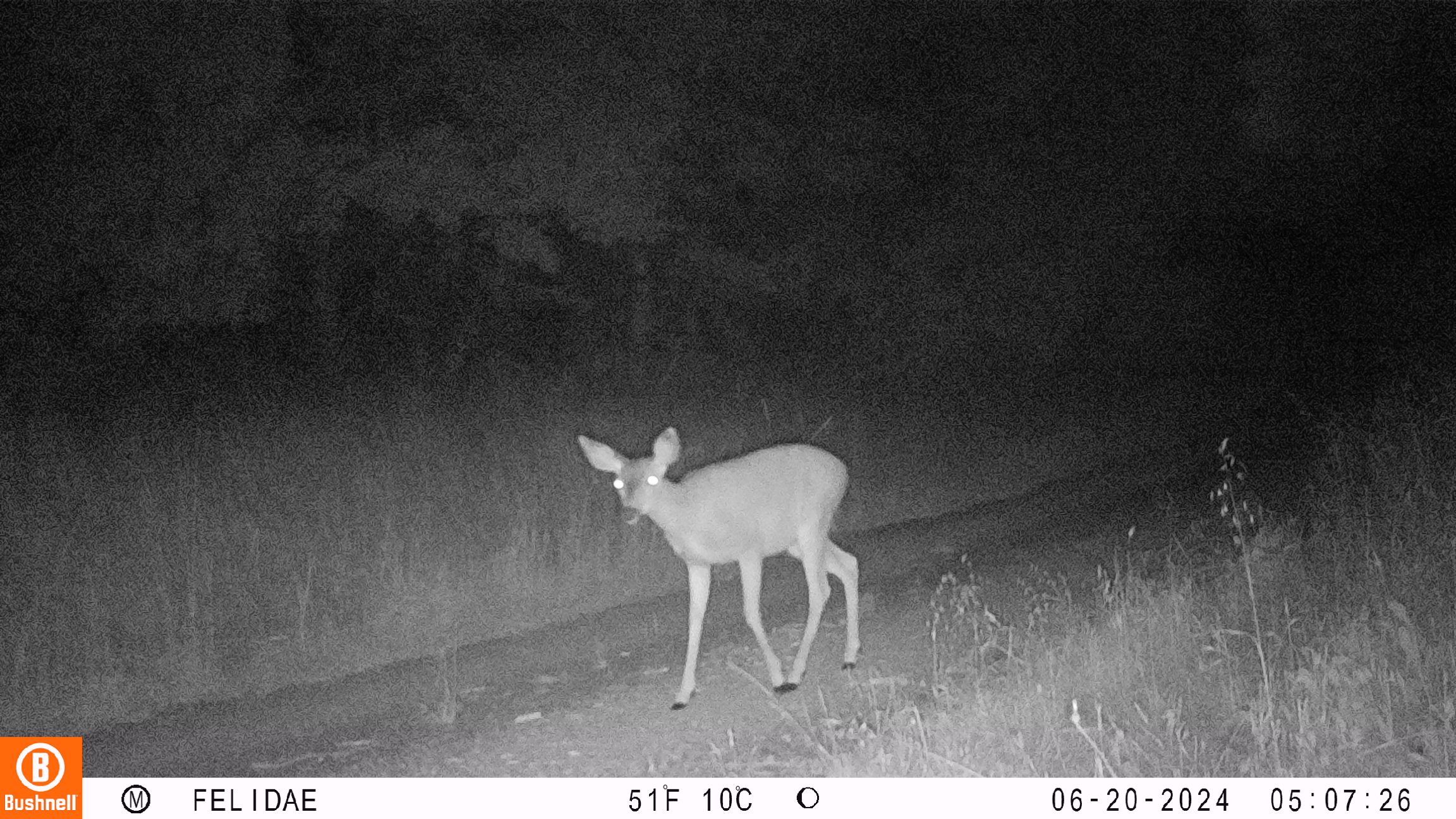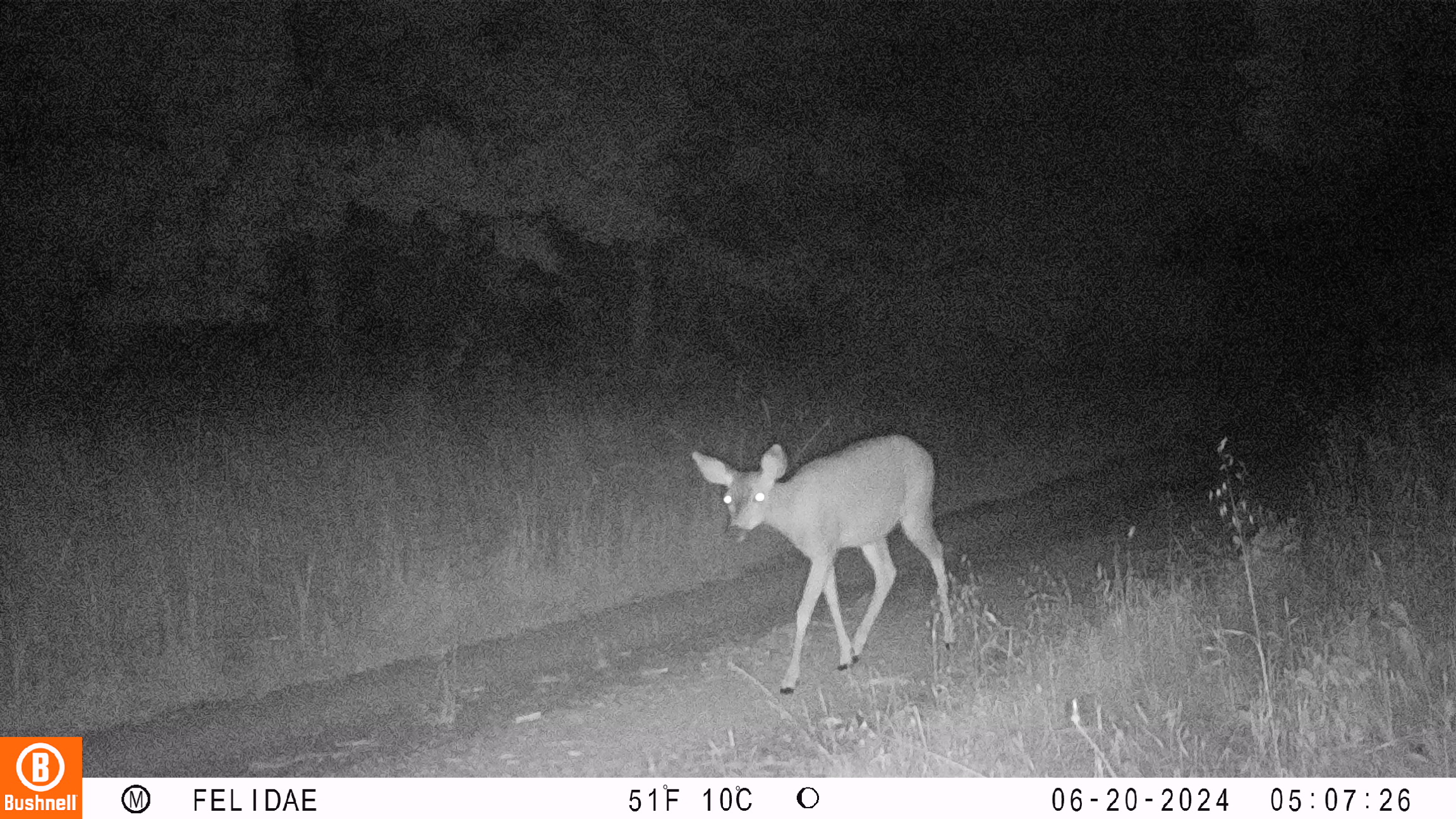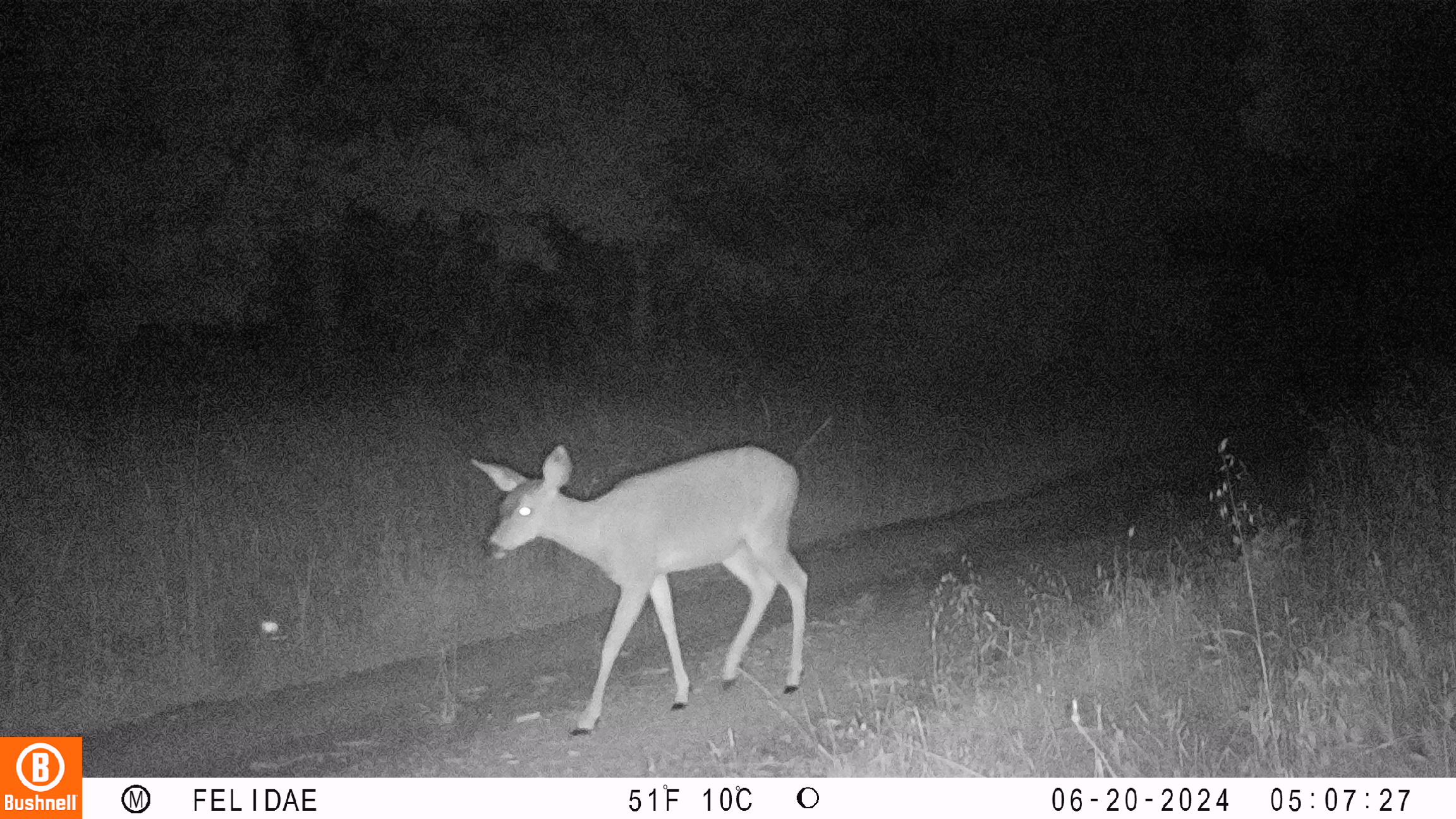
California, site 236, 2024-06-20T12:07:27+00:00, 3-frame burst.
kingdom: Animalia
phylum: Chordata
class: Mammalia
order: Artiodactyla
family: Cervidae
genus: Odocoileus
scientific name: Odocoileus hemionus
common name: mule deer